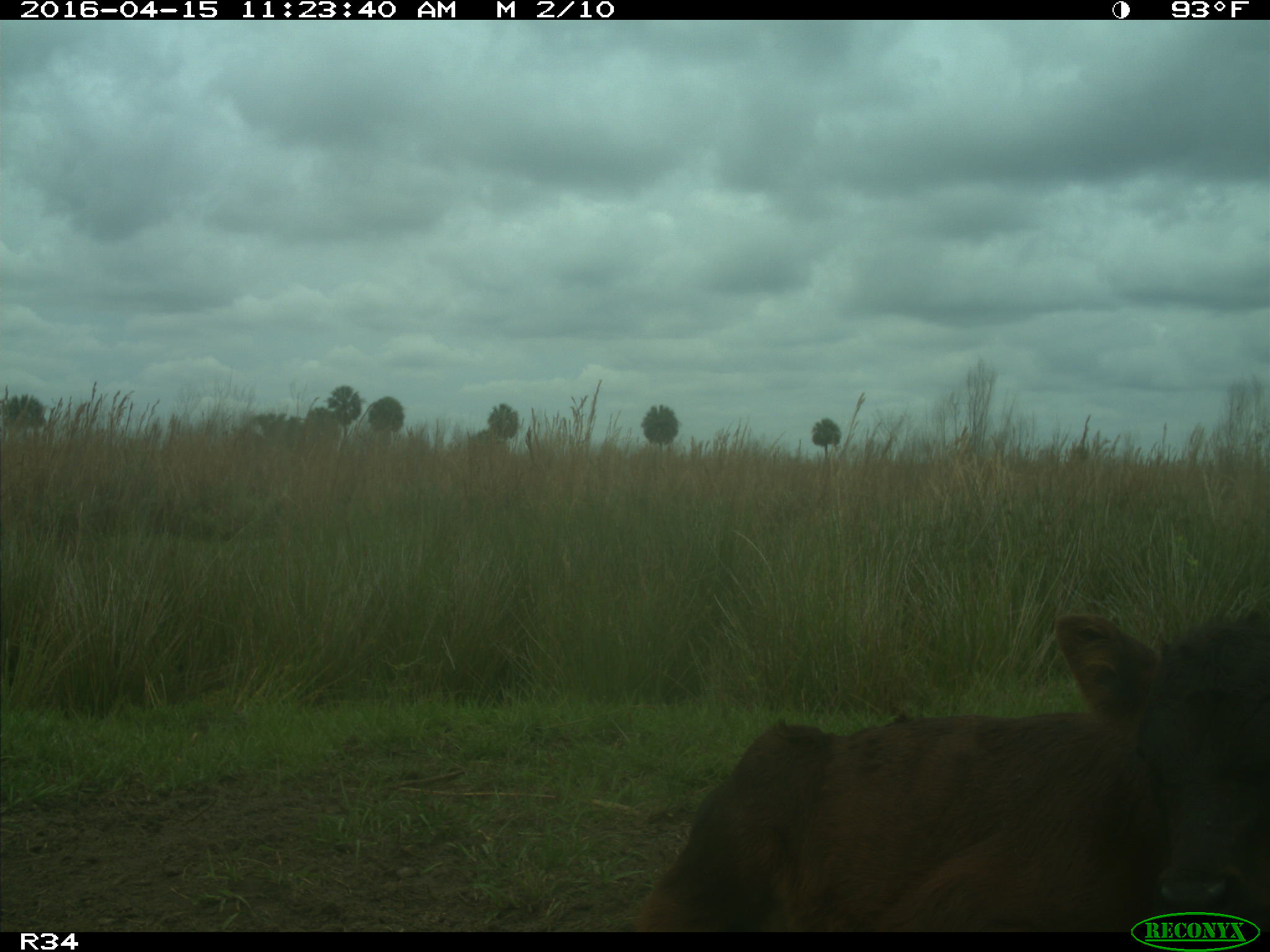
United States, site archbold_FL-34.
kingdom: Animalia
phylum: Chordata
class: Mammalia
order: Artiodactyla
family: Bovidae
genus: Bos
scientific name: Bos taurus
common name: domestic cow